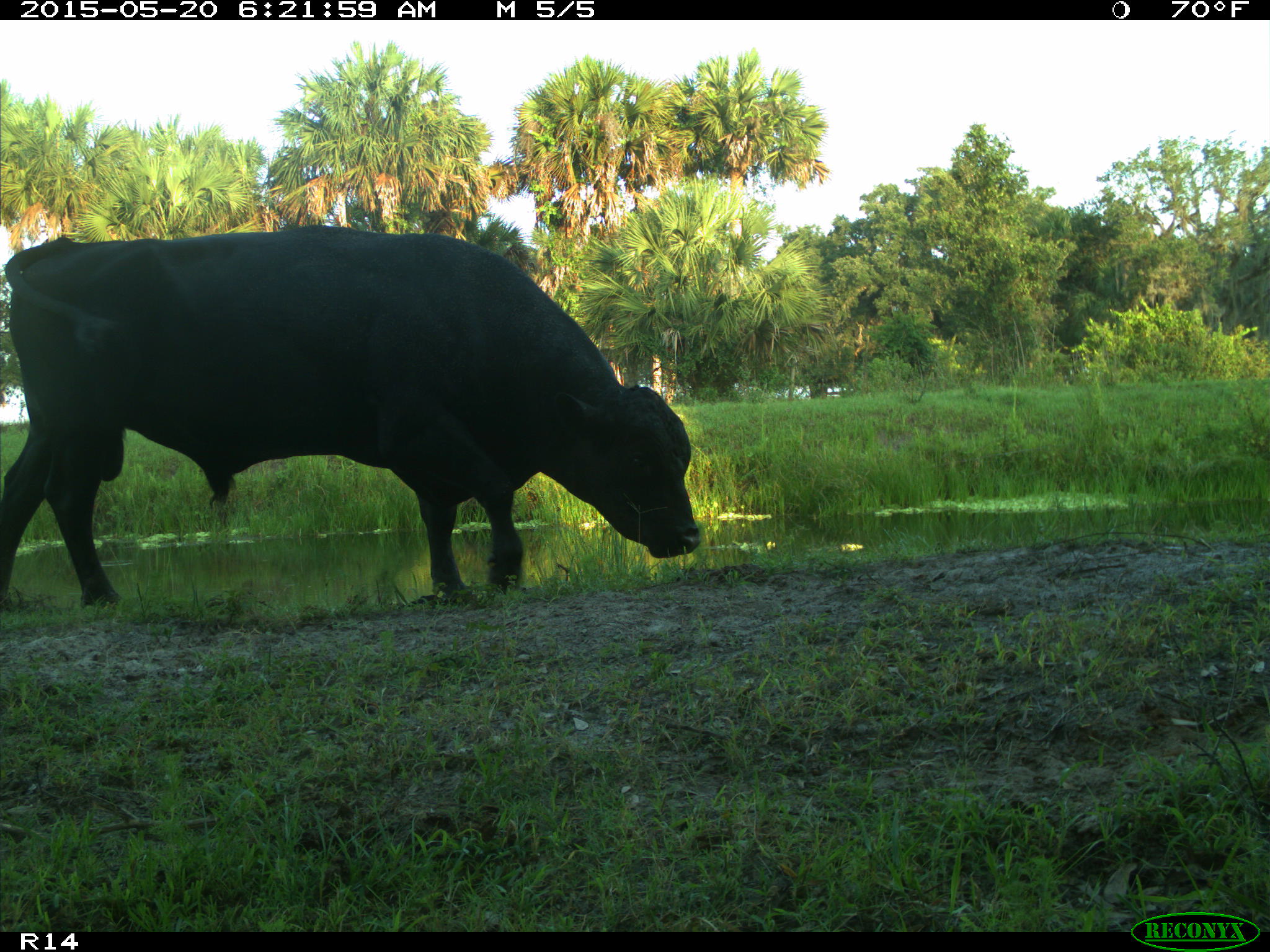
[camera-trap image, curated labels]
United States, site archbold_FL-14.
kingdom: Animalia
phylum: Chordata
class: Mammalia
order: Artiodactyla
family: Bovidae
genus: Bos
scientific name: Bos taurus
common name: domestic cow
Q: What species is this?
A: Bos taurus (domestic cow).